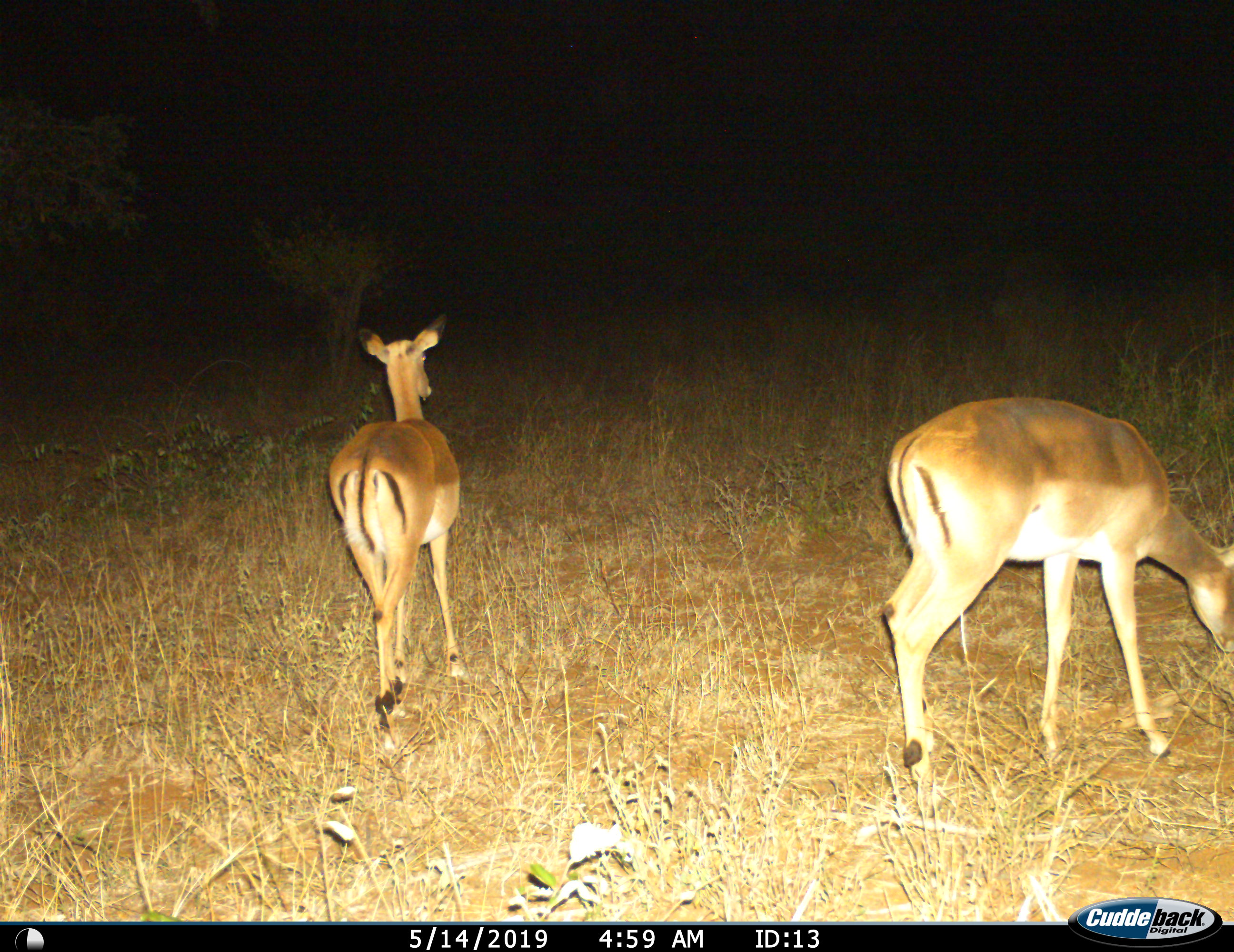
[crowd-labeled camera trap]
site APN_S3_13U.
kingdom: Animalia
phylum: Chordata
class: Mammalia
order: Artiodactyla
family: Bovidae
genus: Aepyceros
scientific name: Aepyceros melampus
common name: impala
Impala (Aepyceros melampus), count 2. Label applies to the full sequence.